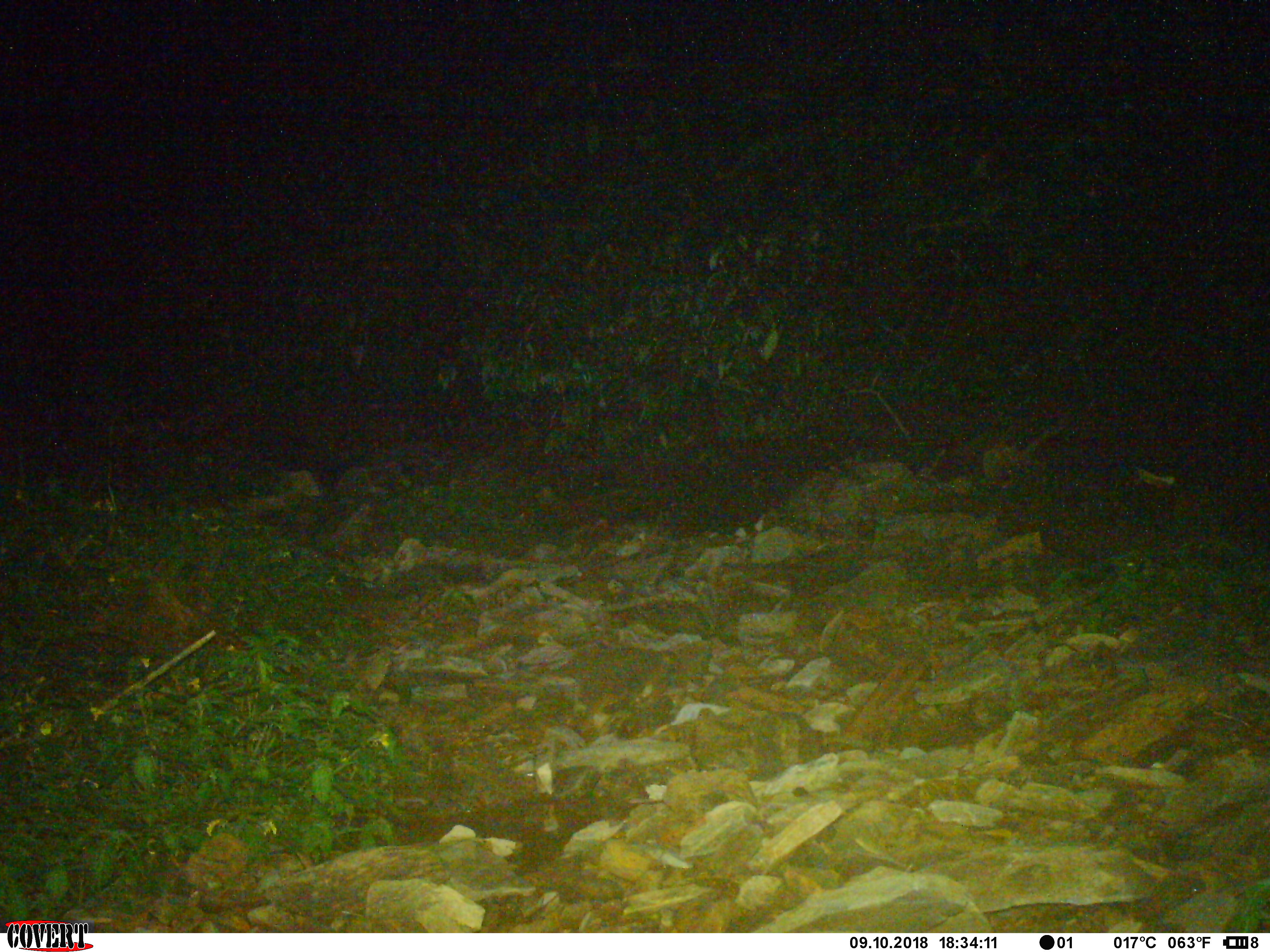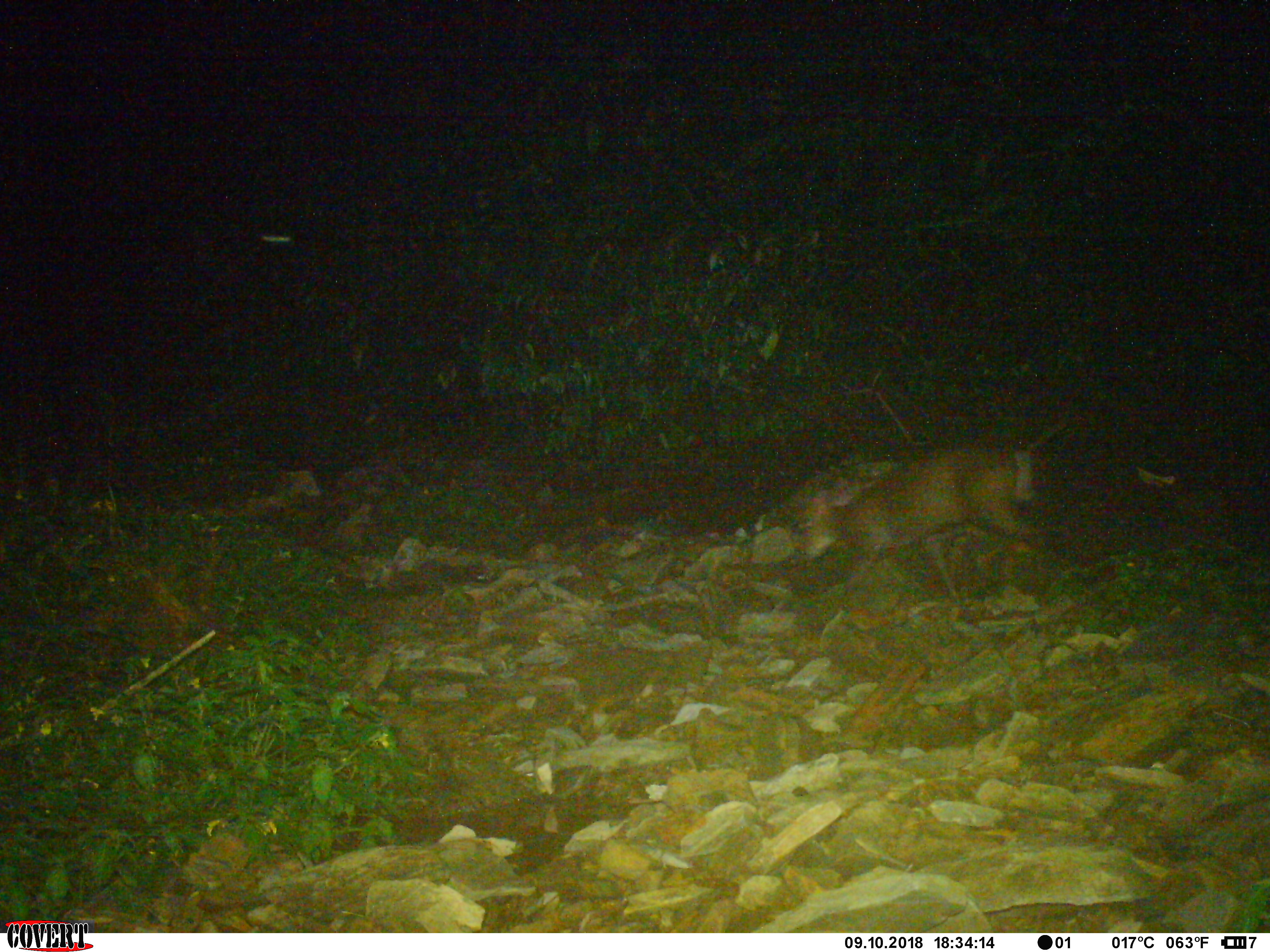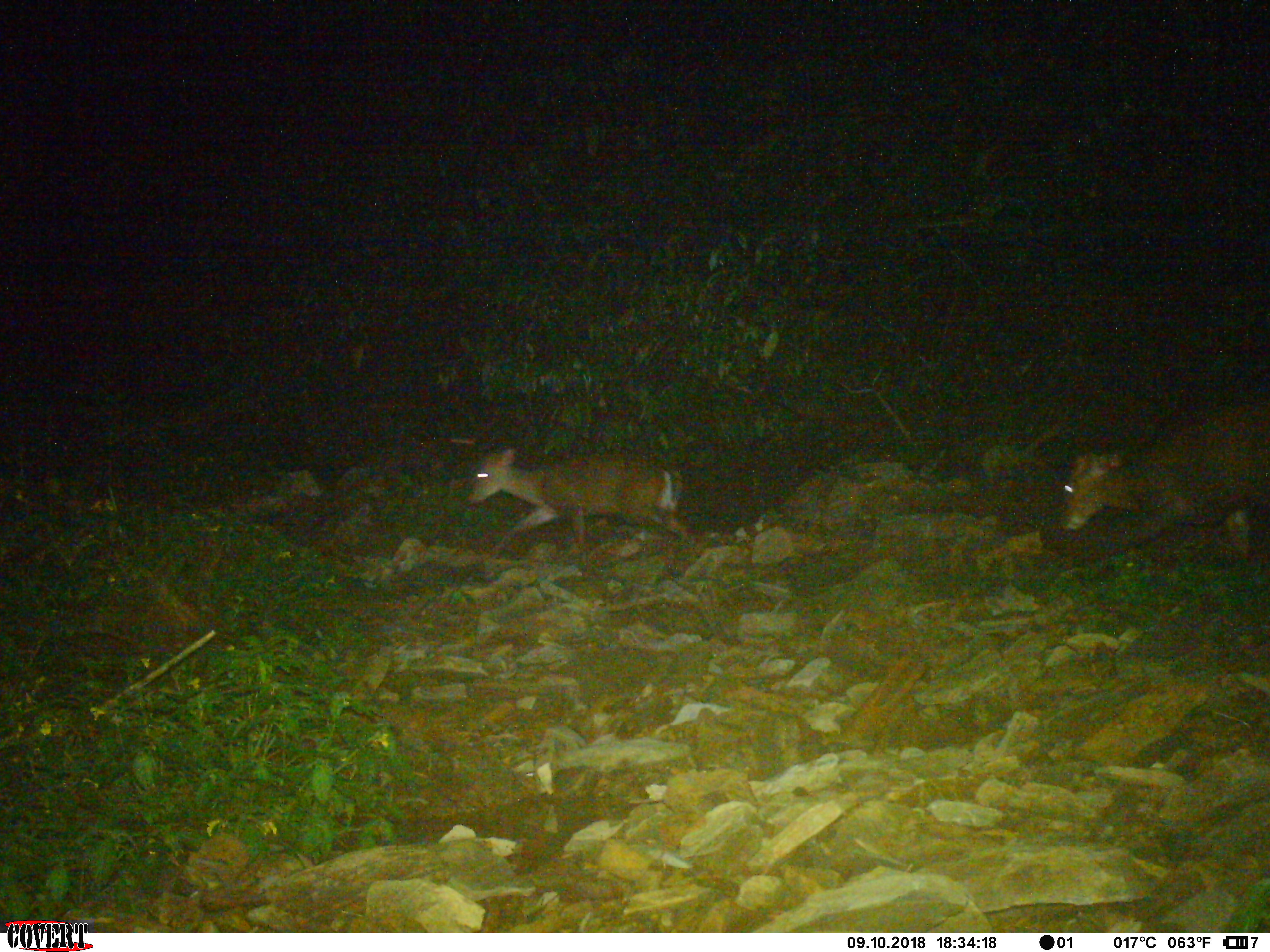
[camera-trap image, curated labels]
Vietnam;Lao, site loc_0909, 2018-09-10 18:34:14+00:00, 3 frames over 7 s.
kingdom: Animalia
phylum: Chordata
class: Mammalia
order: Artiodactyla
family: Cervidae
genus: Muntiacus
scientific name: Muntiacus rooseveltorum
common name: roosevelt's muntjac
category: roosevelts muntjac group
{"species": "roosevelts muntjac group (roosevelt's muntjac) (Muntiacus rooseveltorum)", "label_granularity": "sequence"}